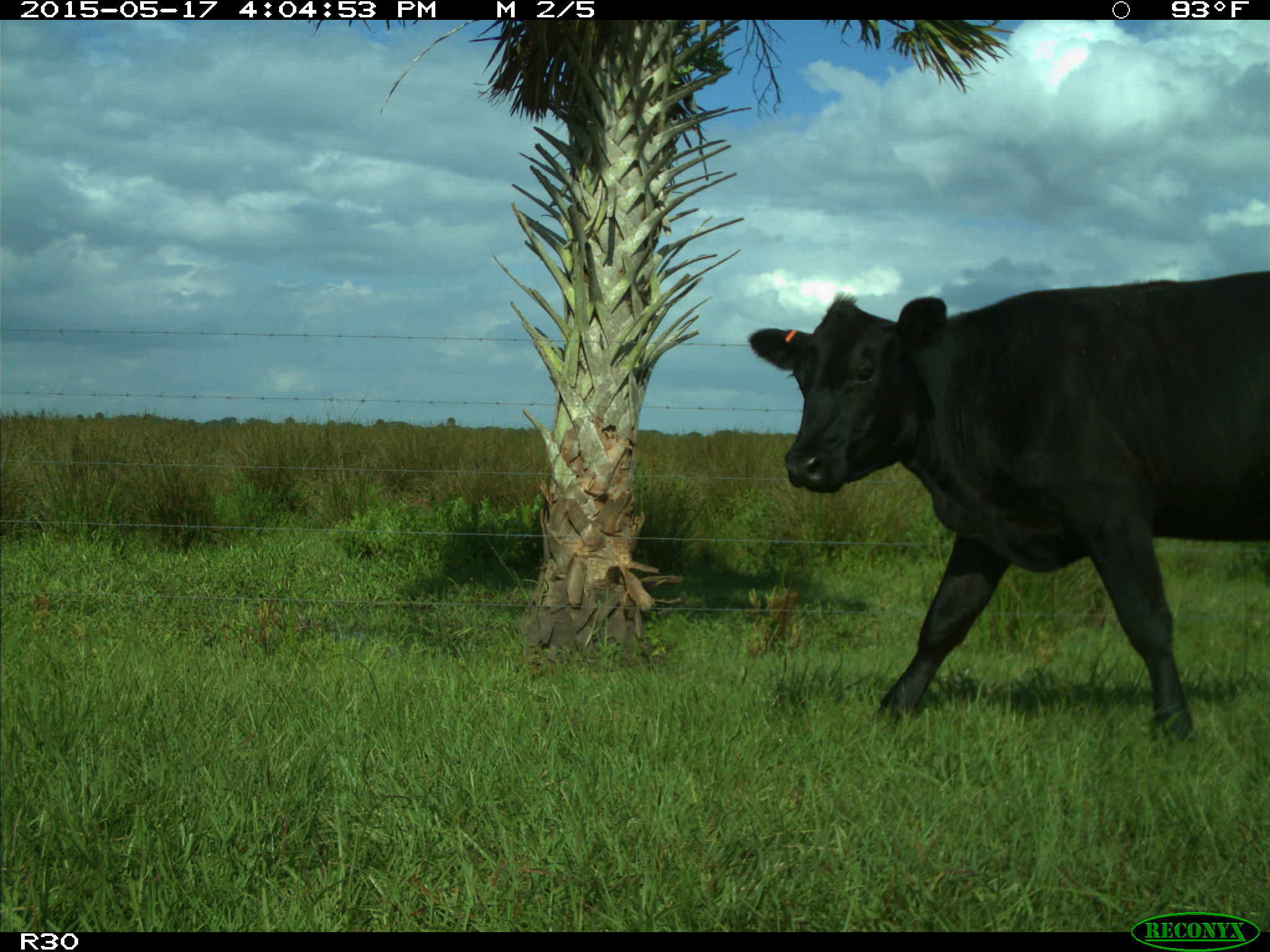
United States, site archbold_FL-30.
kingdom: Animalia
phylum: Chordata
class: Mammalia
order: Artiodactyla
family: Bovidae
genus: Bos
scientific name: Bos taurus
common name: domestic cow